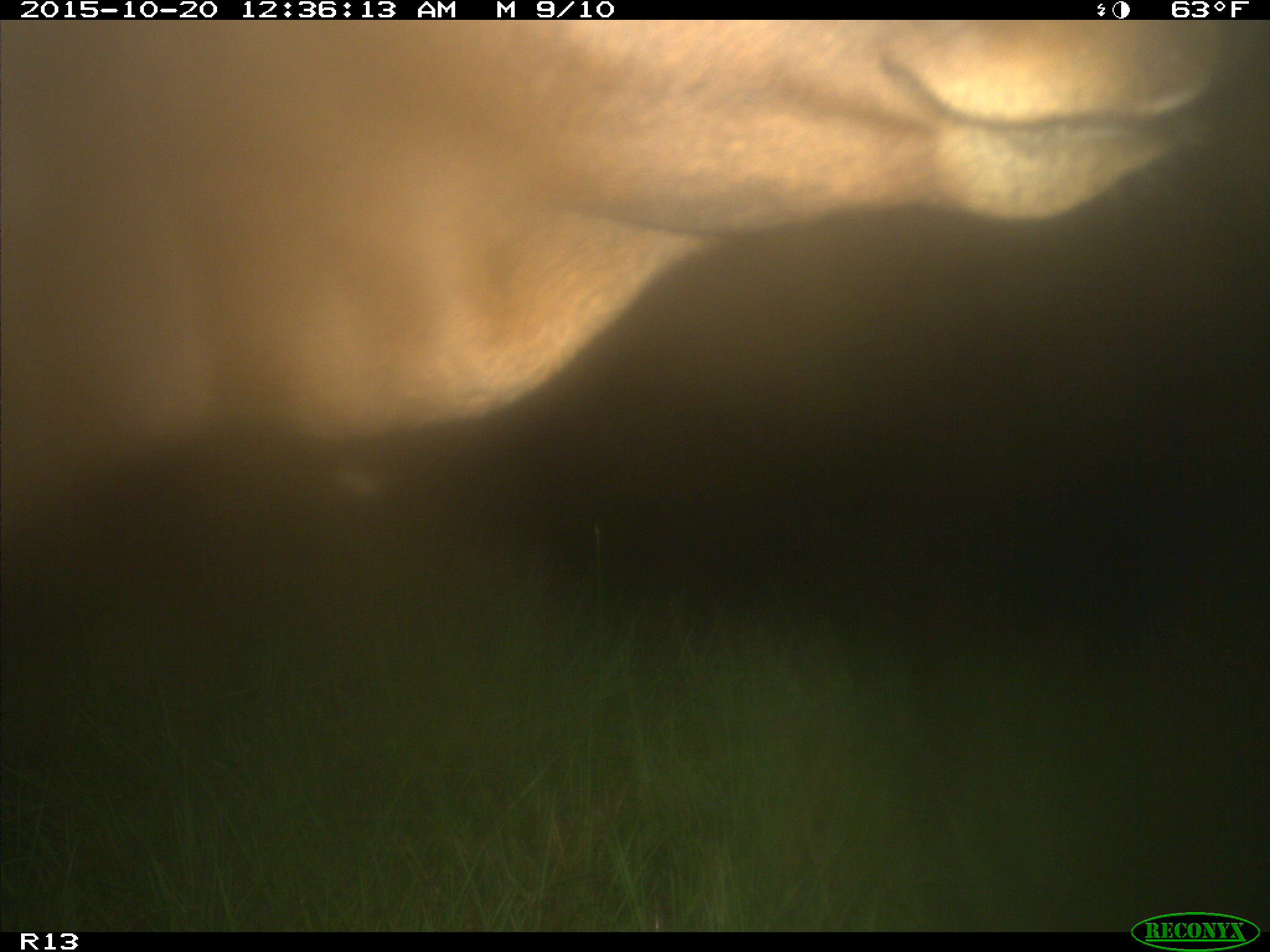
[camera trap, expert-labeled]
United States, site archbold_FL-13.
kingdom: Animalia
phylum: Chordata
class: Mammalia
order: Artiodactyla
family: Bovidae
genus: Bos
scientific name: Bos taurus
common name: domestic cow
Bos taurus (domestic cow).